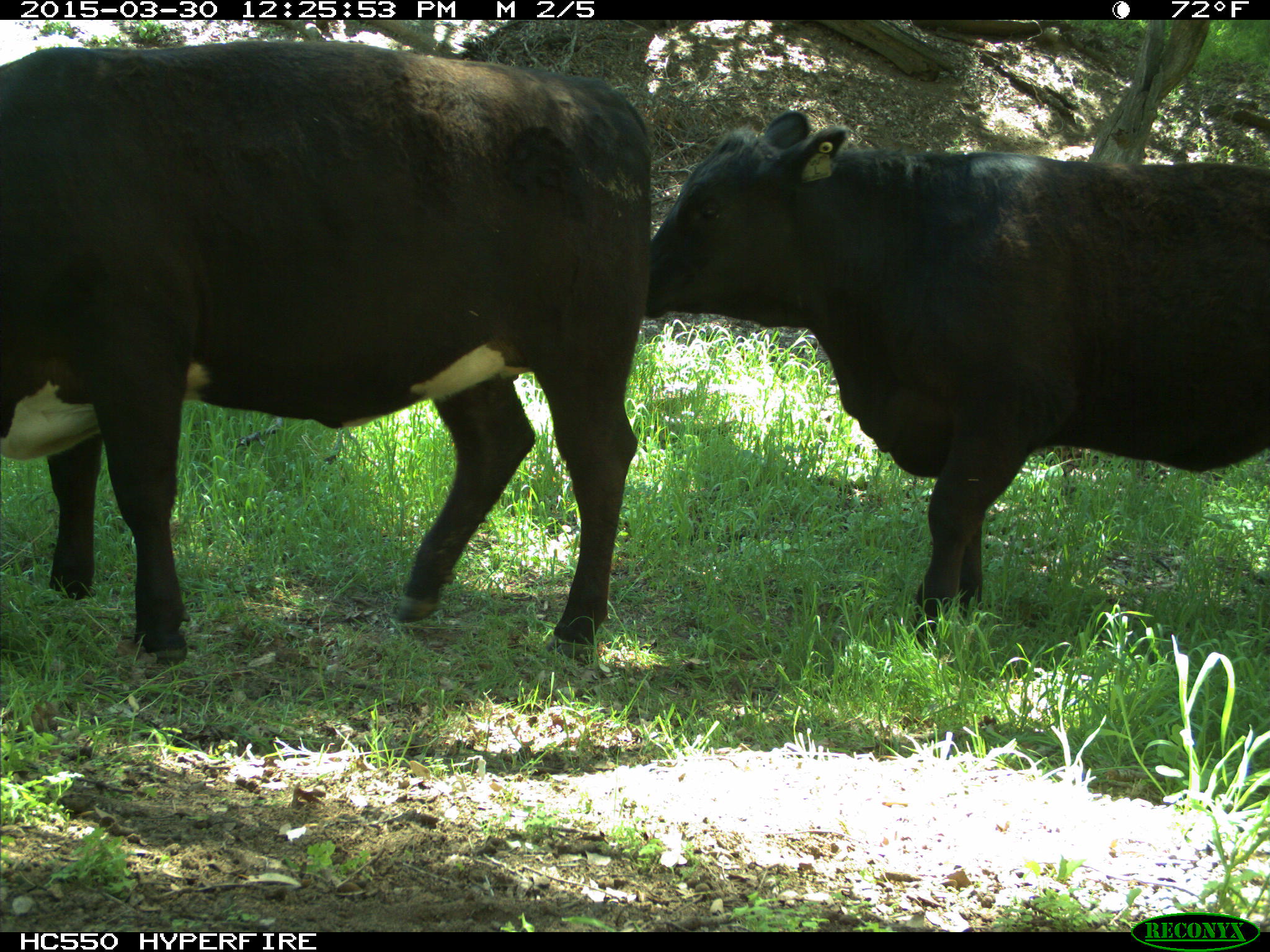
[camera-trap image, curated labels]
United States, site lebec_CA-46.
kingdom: Animalia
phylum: Chordata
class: Mammalia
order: Artiodactyla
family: Bovidae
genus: Bos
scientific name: Bos taurus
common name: domestic cow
Bos taurus (domestic cow).